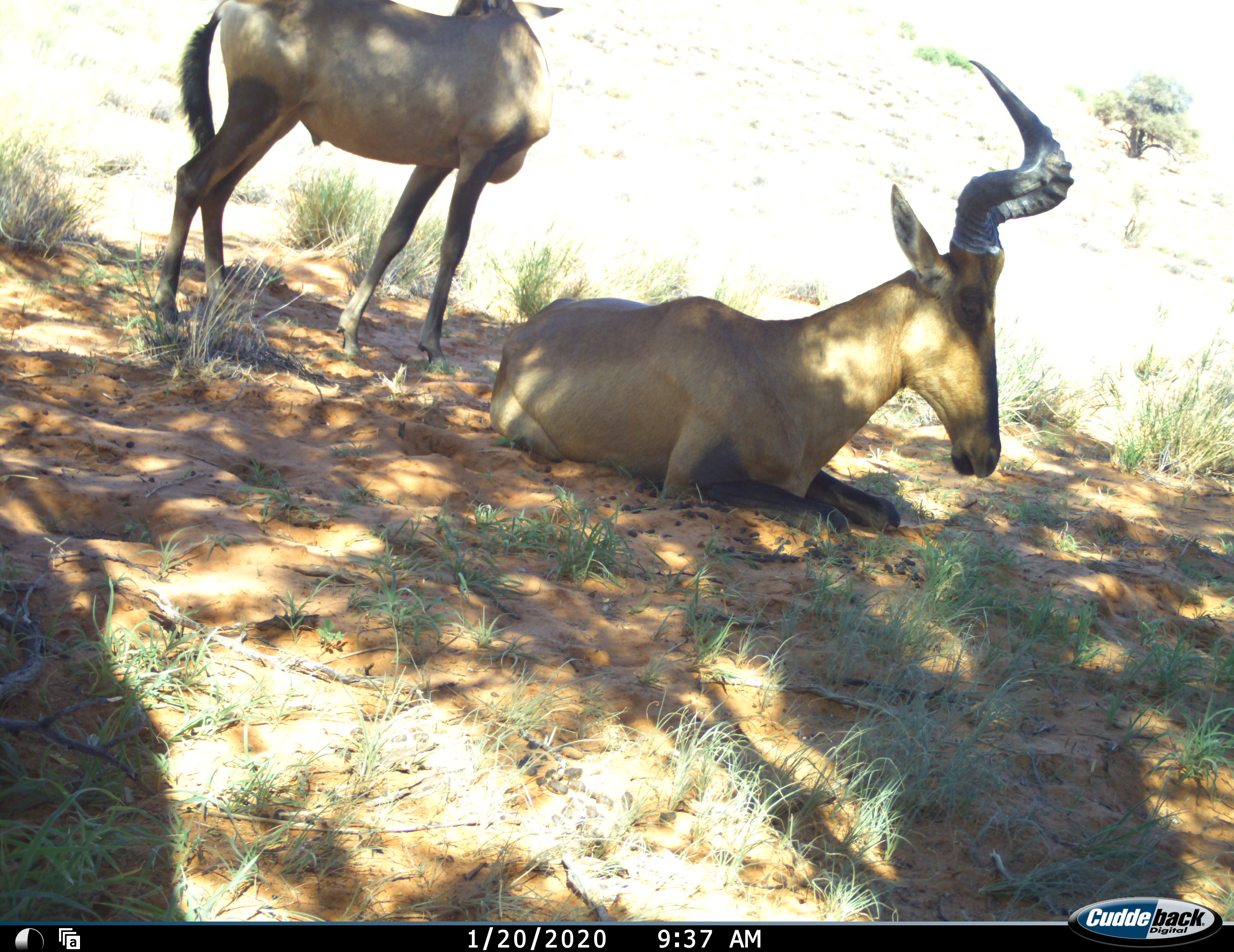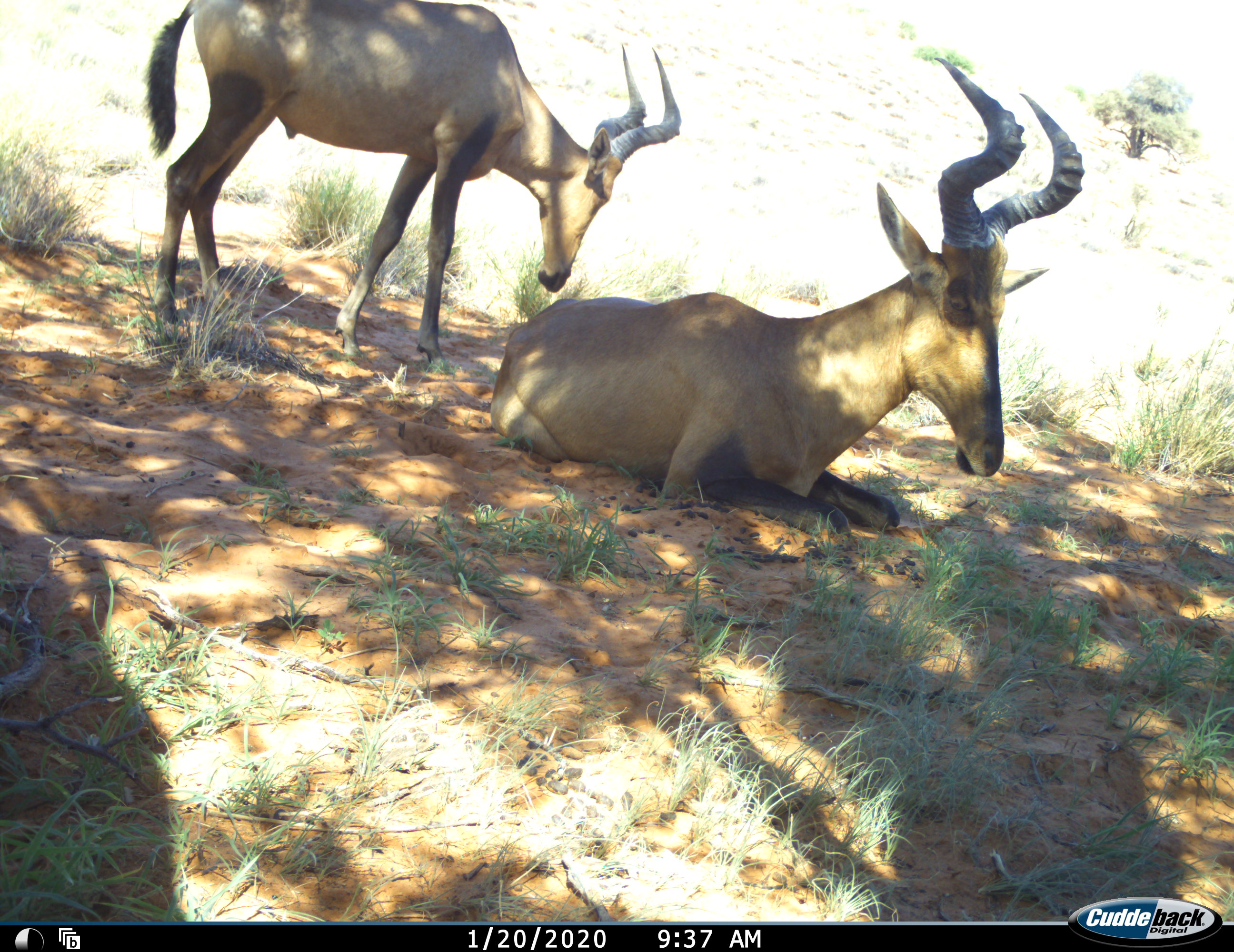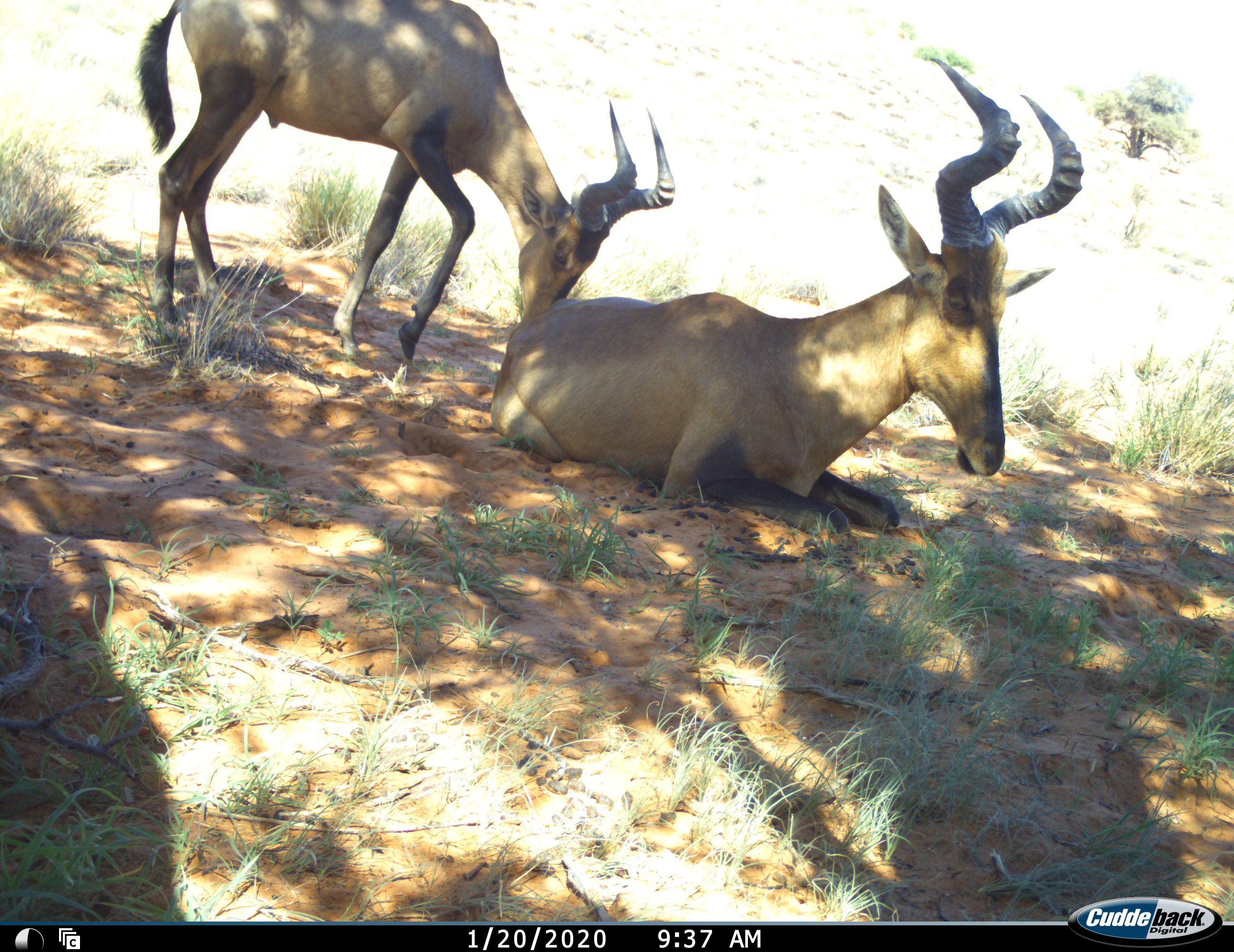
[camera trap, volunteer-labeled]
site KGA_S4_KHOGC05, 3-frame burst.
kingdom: Animalia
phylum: Chordata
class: Mammalia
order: Artiodactyla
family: Bovidae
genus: Alcelaphus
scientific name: Alcelaphus buselaphus caama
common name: red hartebeest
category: hartebeestred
Hartebeestred (red hartebeest) (Alcelaphus buselaphus caama), count 2. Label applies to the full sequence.